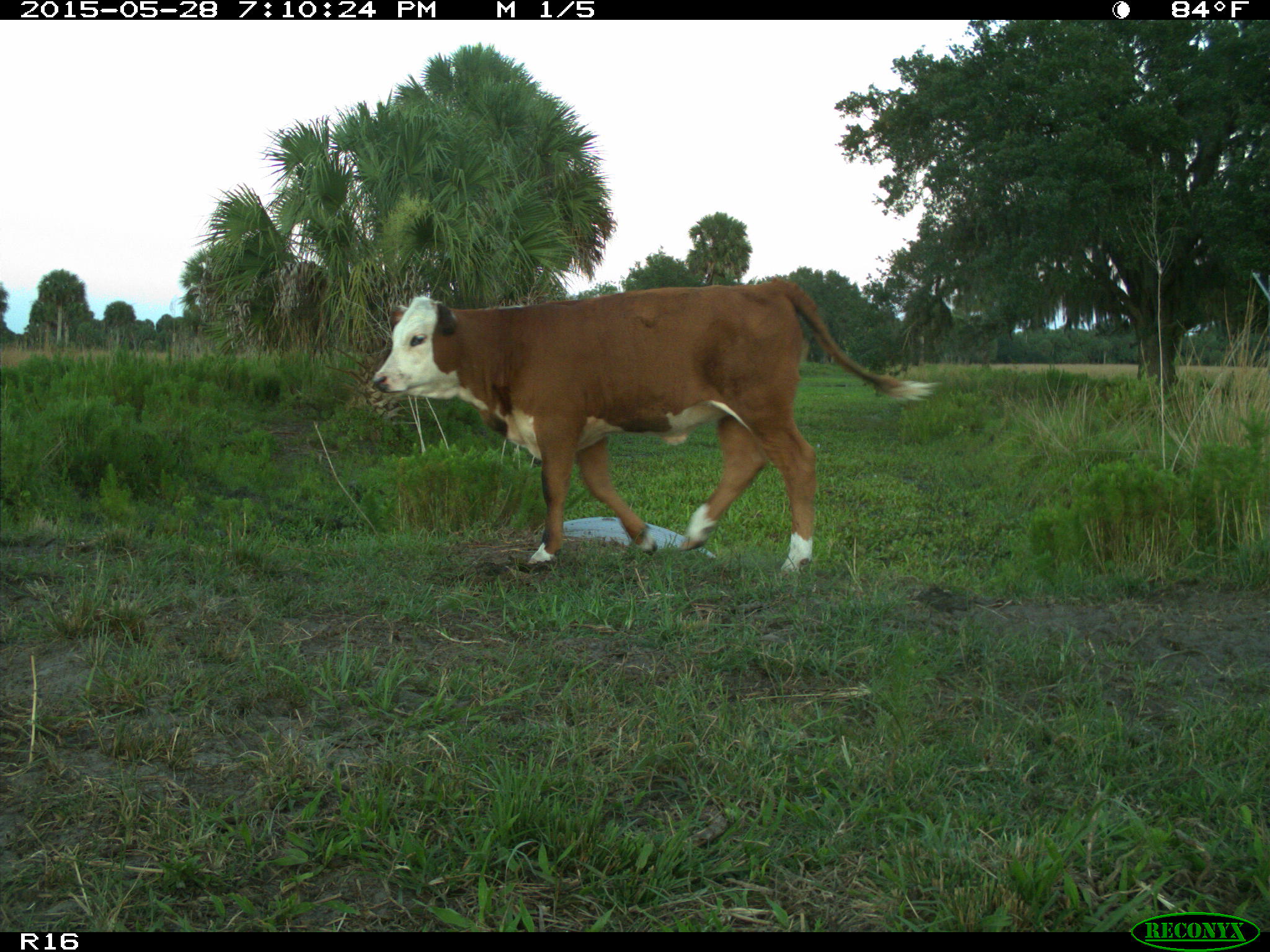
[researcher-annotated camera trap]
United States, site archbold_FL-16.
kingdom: Animalia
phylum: Chordata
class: Mammalia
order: Artiodactyla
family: Bovidae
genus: Bos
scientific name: Bos taurus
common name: domestic cow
Bos taurus (domestic cow).